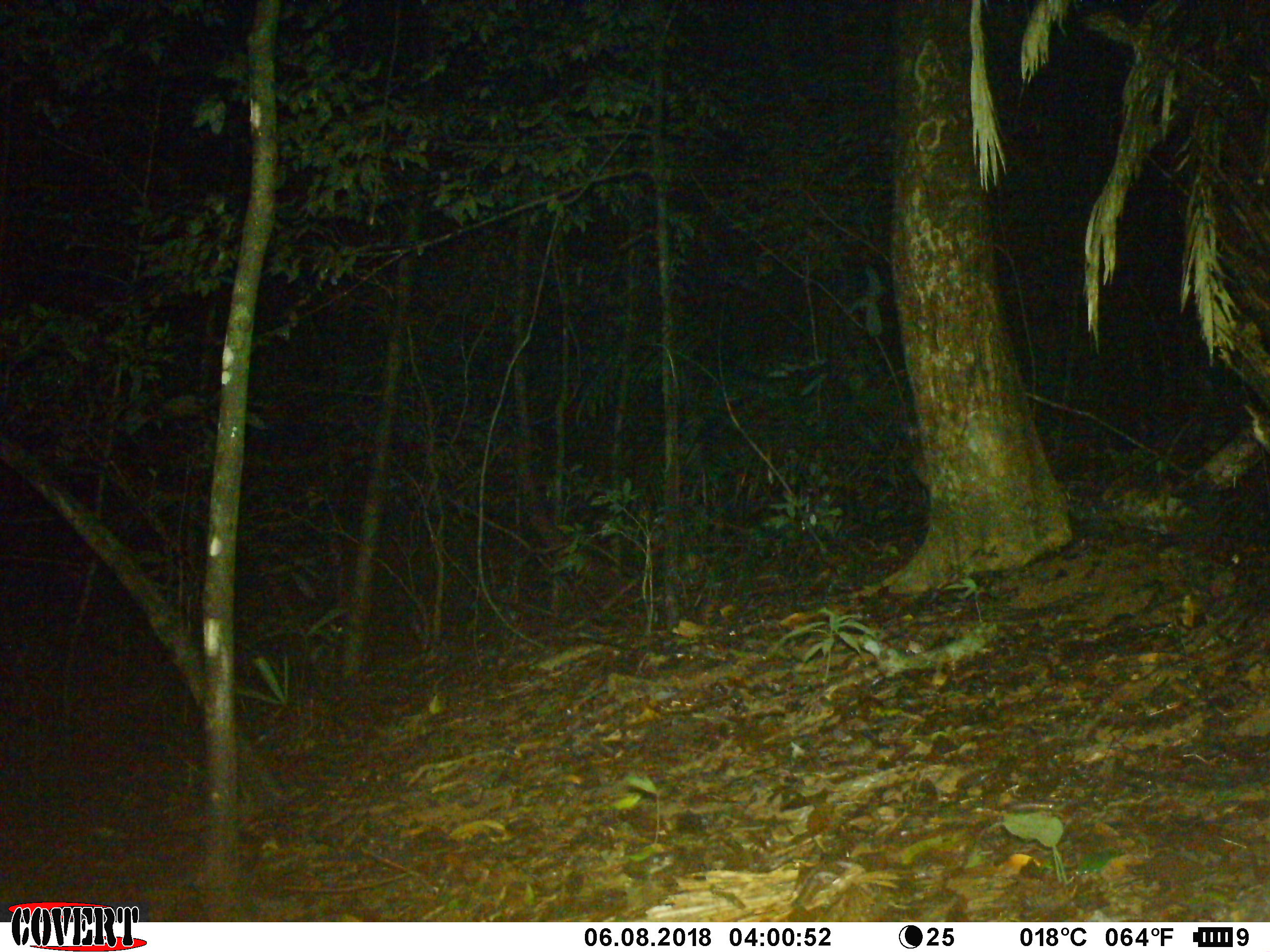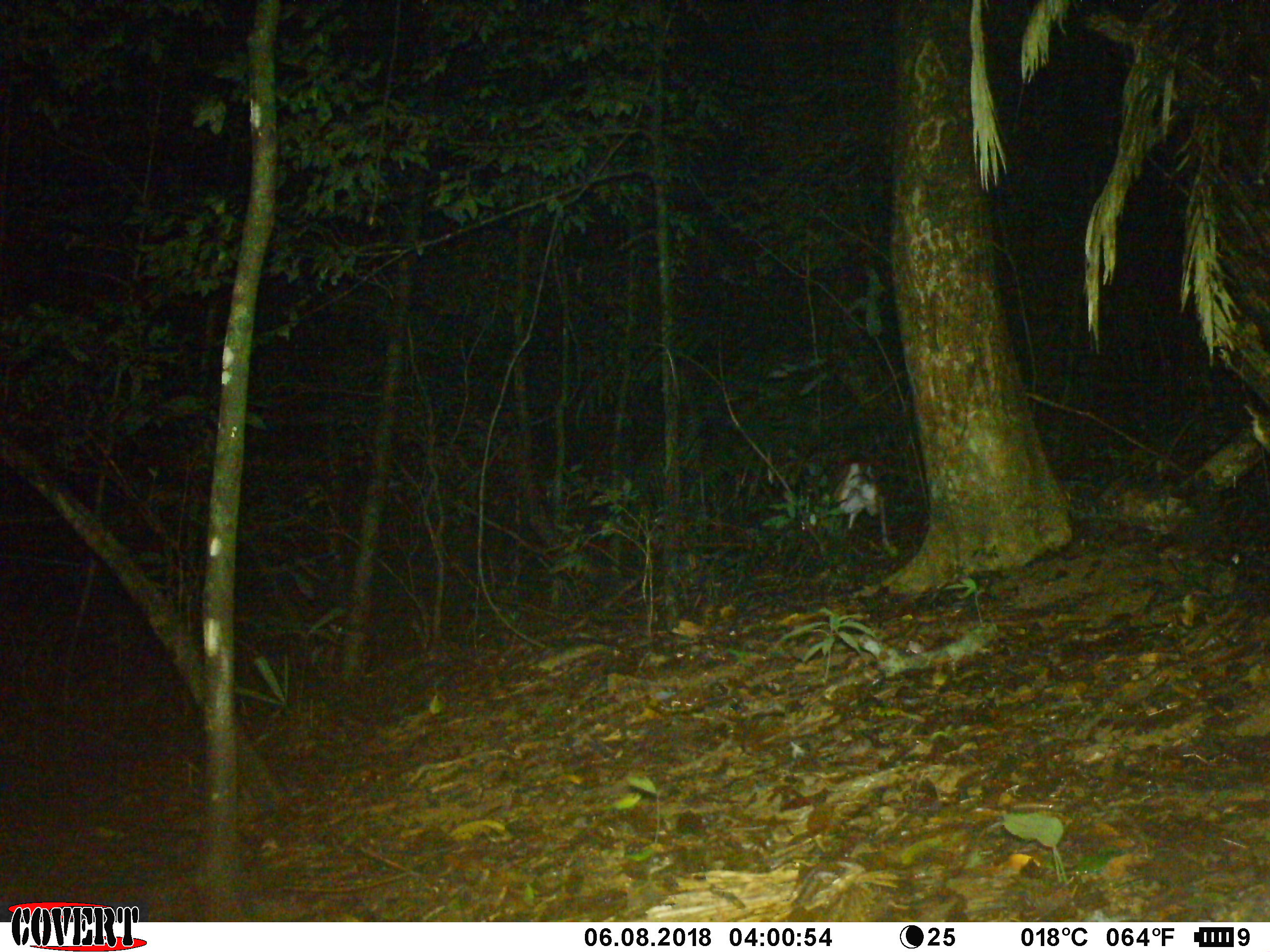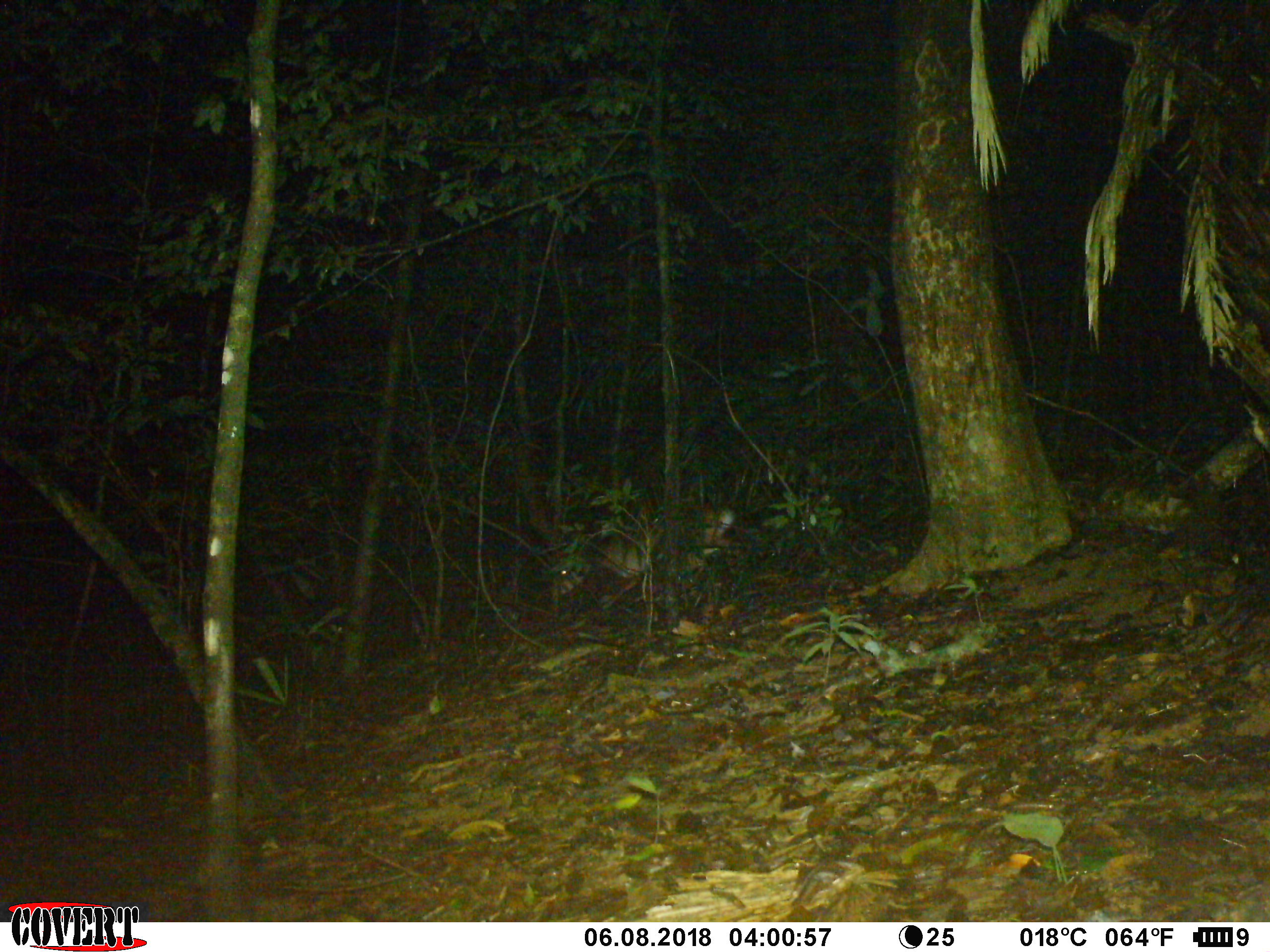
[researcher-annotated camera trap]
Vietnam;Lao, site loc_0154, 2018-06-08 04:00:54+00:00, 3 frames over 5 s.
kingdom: Animalia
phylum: Chordata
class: Mammalia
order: Artiodactyla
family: Cervidae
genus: Muntiacus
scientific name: Muntiacus vuquangensis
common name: large-antlered muntjac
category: large antlered muntjac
Large antlered muntjac (large-antlered muntjac) (Muntiacus vuquangensis). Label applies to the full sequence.